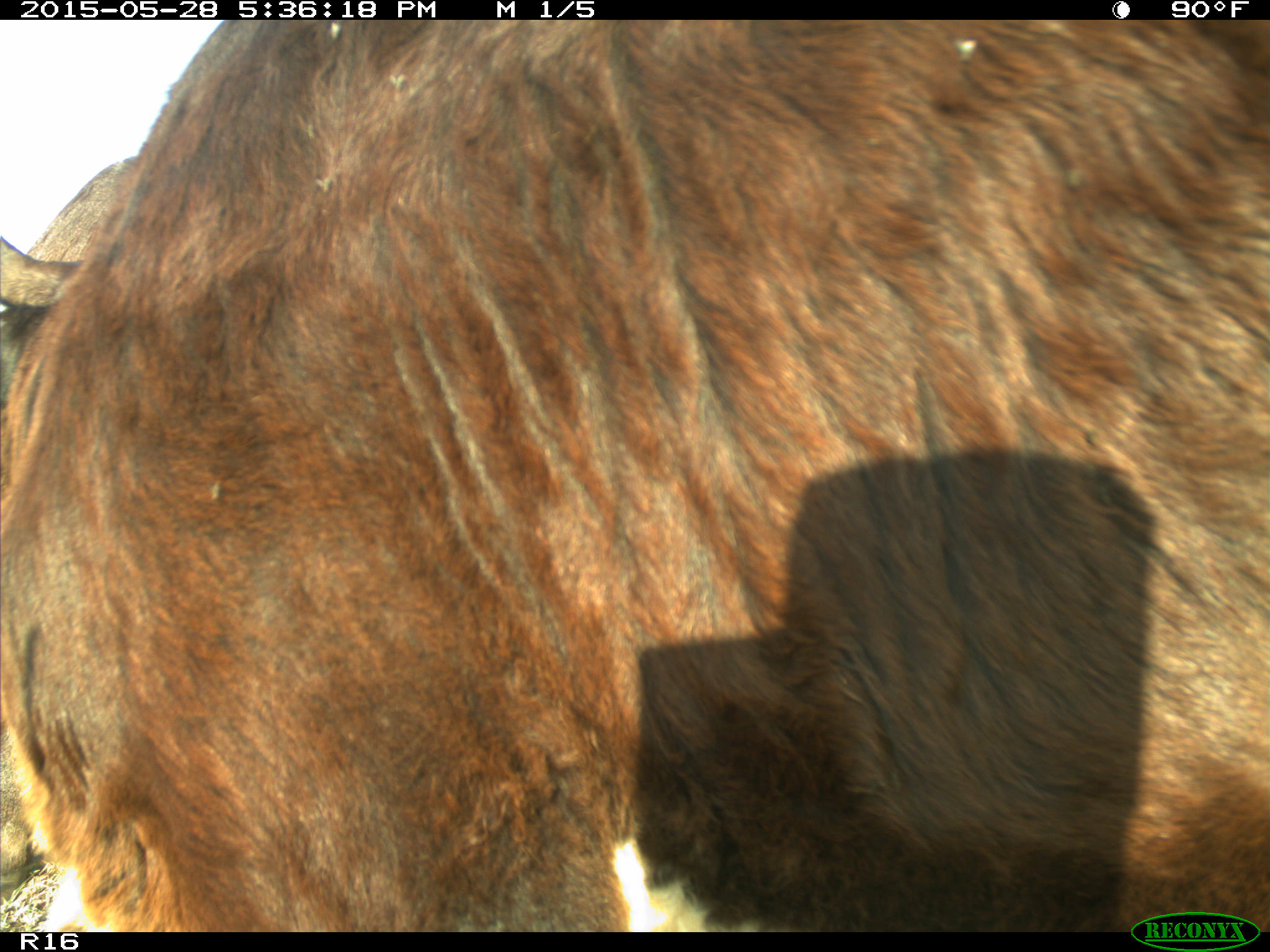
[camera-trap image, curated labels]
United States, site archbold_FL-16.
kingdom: Animalia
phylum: Chordata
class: Mammalia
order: Artiodactyla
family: Bovidae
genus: Bos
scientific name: Bos taurus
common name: domestic cow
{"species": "Bos taurus (domestic cow)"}